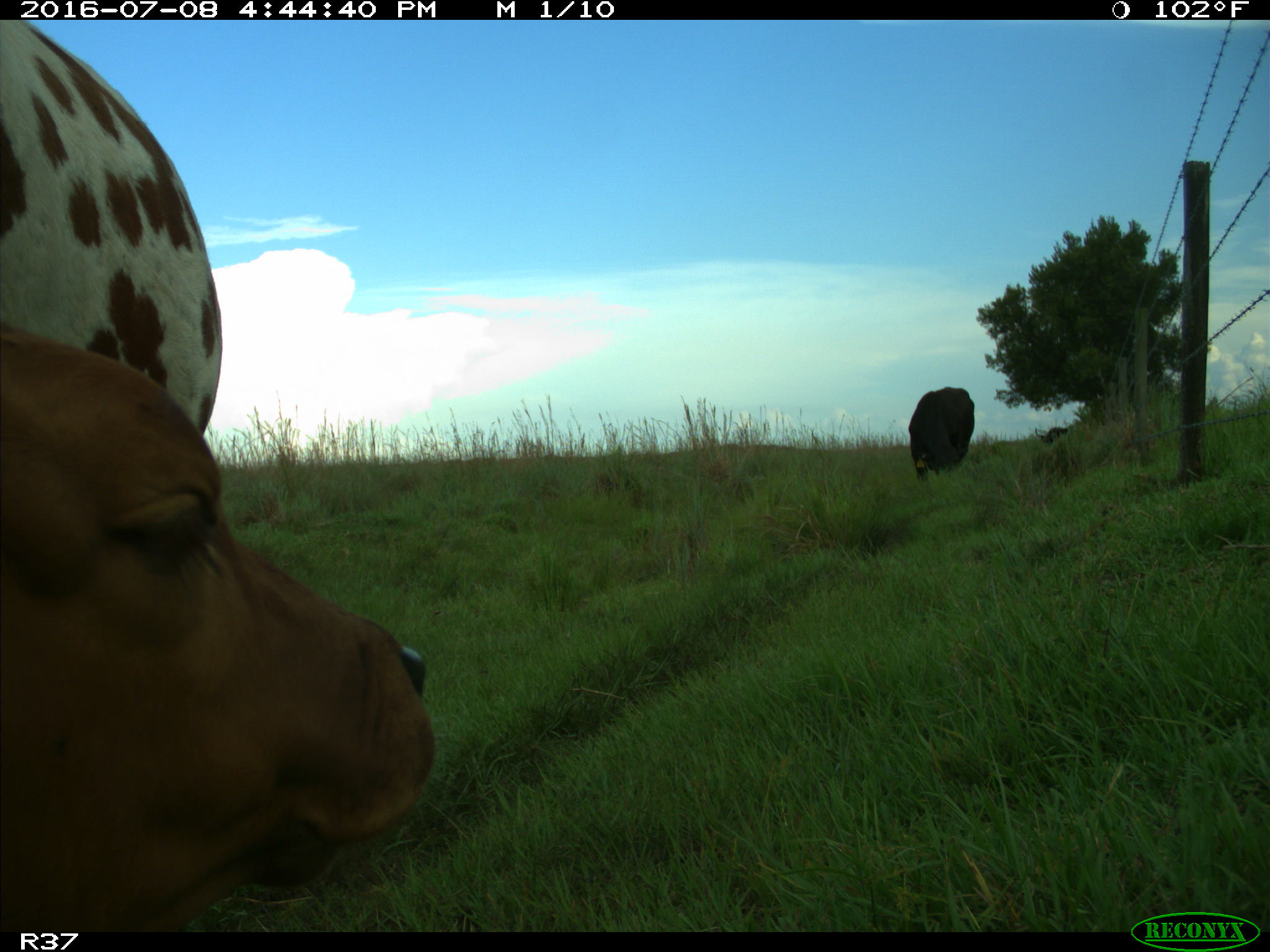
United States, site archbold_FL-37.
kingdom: Animalia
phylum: Chordata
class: Mammalia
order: Artiodactyla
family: Bovidae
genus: Bos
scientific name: Bos taurus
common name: domestic cow